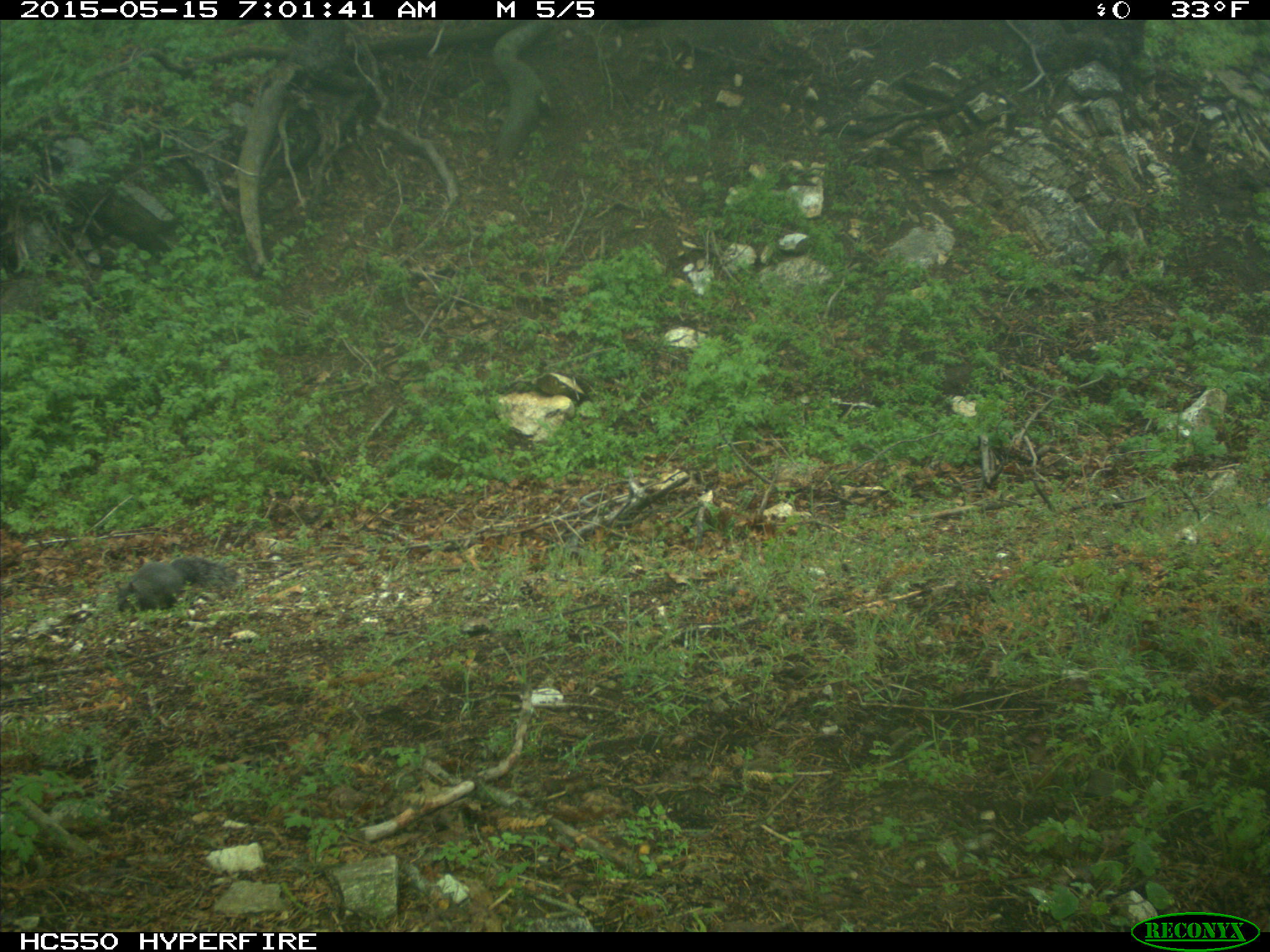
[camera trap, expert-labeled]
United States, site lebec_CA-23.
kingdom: Animalia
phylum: Chordata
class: Mammalia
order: Rodentia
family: Sciuridae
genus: Sciurus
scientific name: Sciurus carolinensis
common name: eastern gray squirrel